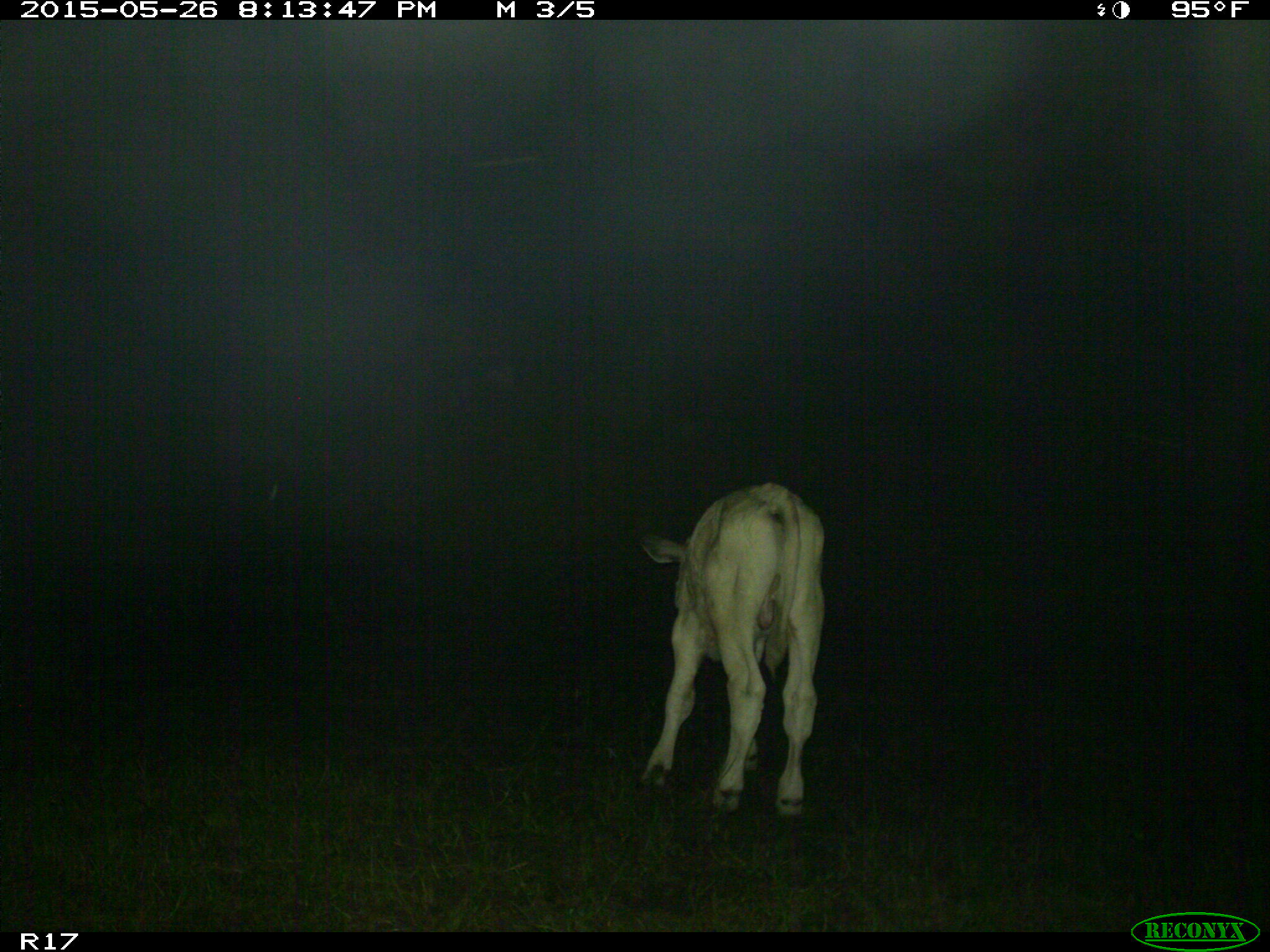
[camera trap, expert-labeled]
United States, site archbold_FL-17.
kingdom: Animalia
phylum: Chordata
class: Mammalia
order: Artiodactyla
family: Bovidae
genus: Bos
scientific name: Bos taurus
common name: domestic cow